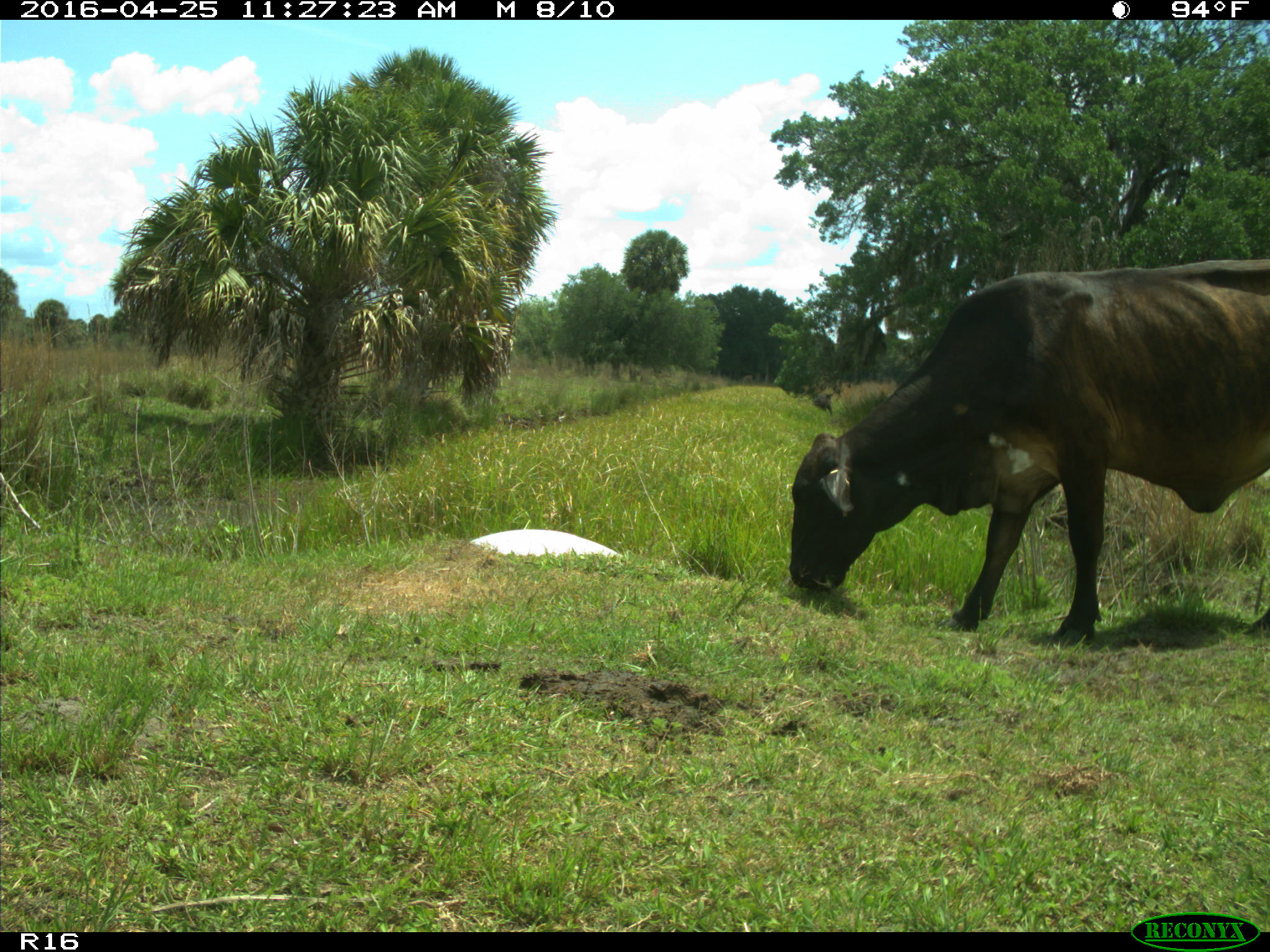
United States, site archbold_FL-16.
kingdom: Animalia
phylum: Chordata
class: Mammalia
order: Artiodactyla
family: Bovidae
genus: Bos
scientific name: Bos taurus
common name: domestic cow